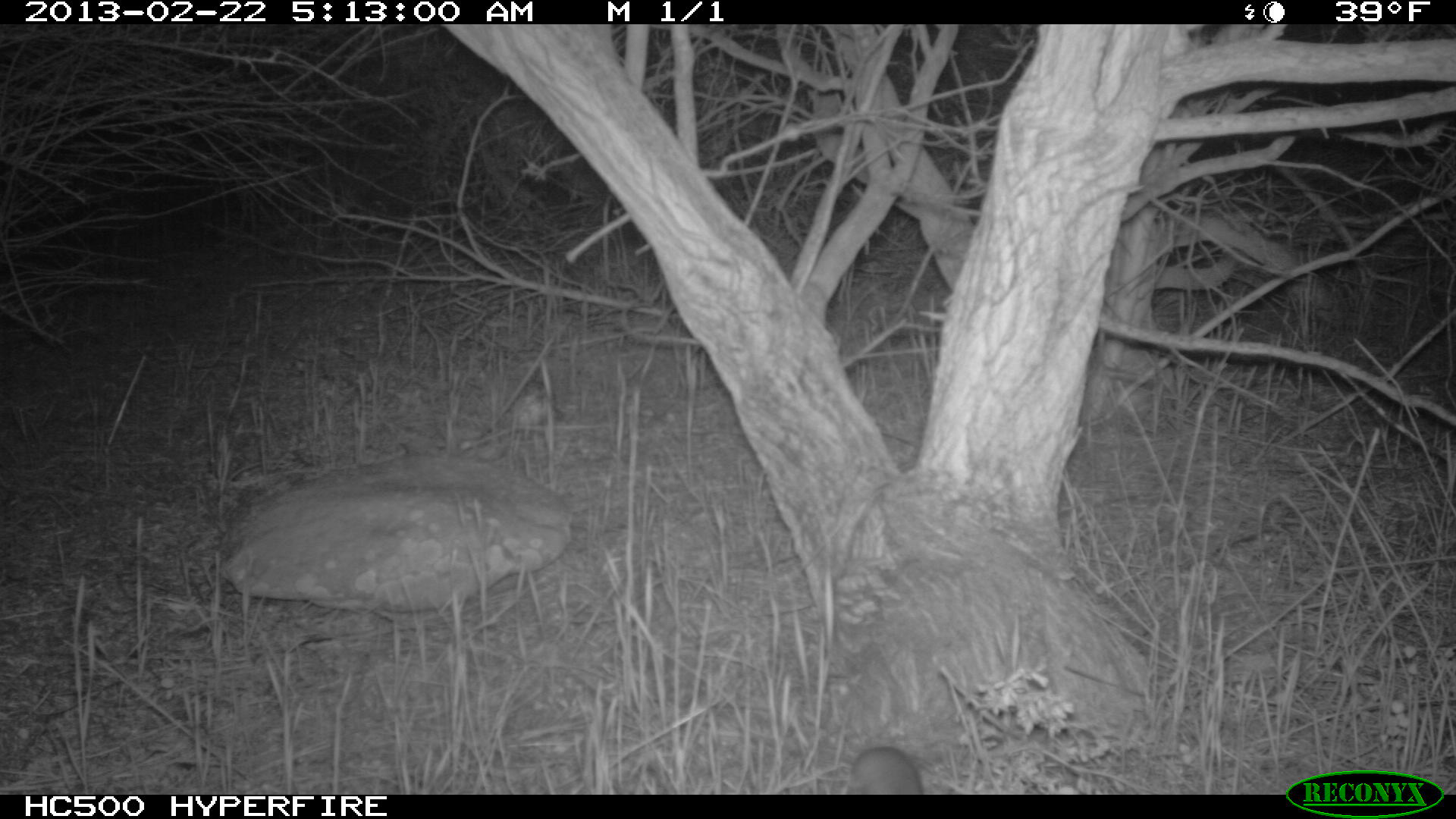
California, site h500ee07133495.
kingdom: Animalia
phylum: Chordata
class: Mammalia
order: Rodentia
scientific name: Rodentia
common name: rodent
Rodent (Rodentia).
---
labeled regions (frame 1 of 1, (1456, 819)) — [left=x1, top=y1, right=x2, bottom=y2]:
rodent: [left=846, top=746, right=923, bottom=794]